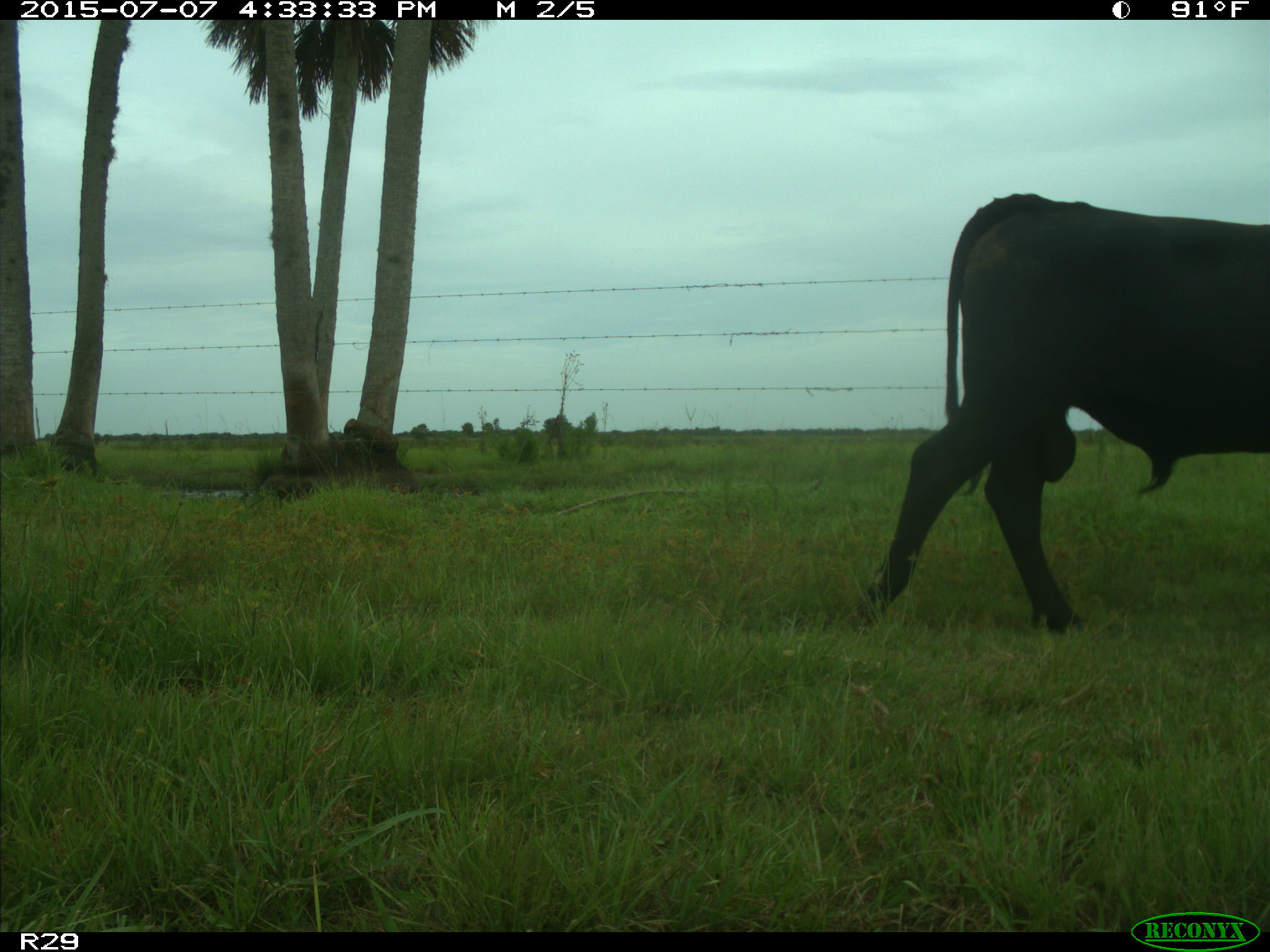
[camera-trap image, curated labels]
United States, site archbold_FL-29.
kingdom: Animalia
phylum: Chordata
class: Mammalia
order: Artiodactyla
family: Bovidae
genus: Bos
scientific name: Bos taurus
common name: domestic cow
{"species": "Bos taurus (domestic cow)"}